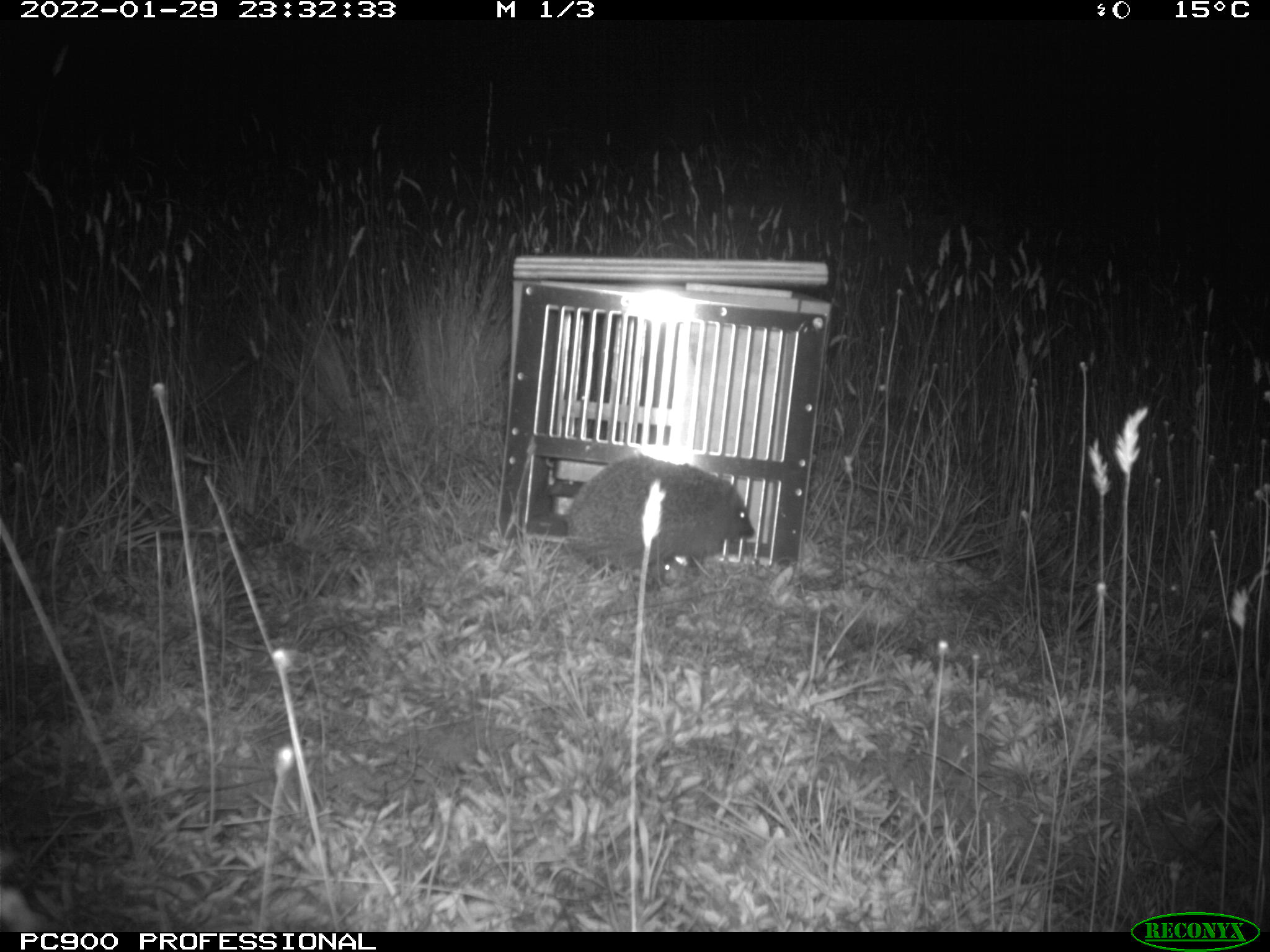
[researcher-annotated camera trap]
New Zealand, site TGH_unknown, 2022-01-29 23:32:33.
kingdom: Animalia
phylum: Chordata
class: Mammalia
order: Eulipotyphla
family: Erinaceidae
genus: Erinaceus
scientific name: Erinaceus europaeus europaeus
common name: european hedgehog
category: hedgehog